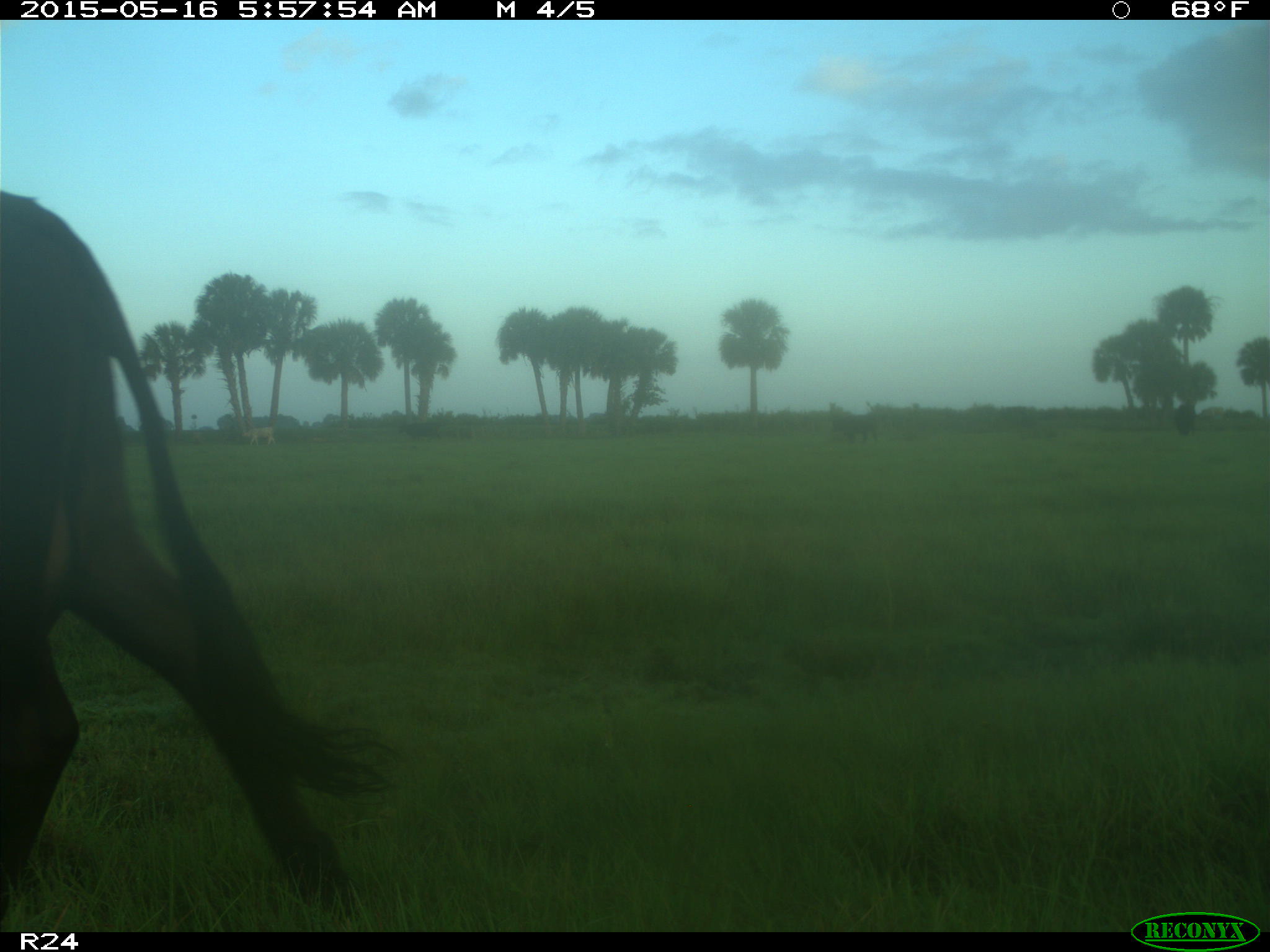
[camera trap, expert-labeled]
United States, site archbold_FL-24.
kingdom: Animalia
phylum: Chordata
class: Mammalia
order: Artiodactyla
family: Bovidae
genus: Bos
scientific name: Bos taurus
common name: domestic cow